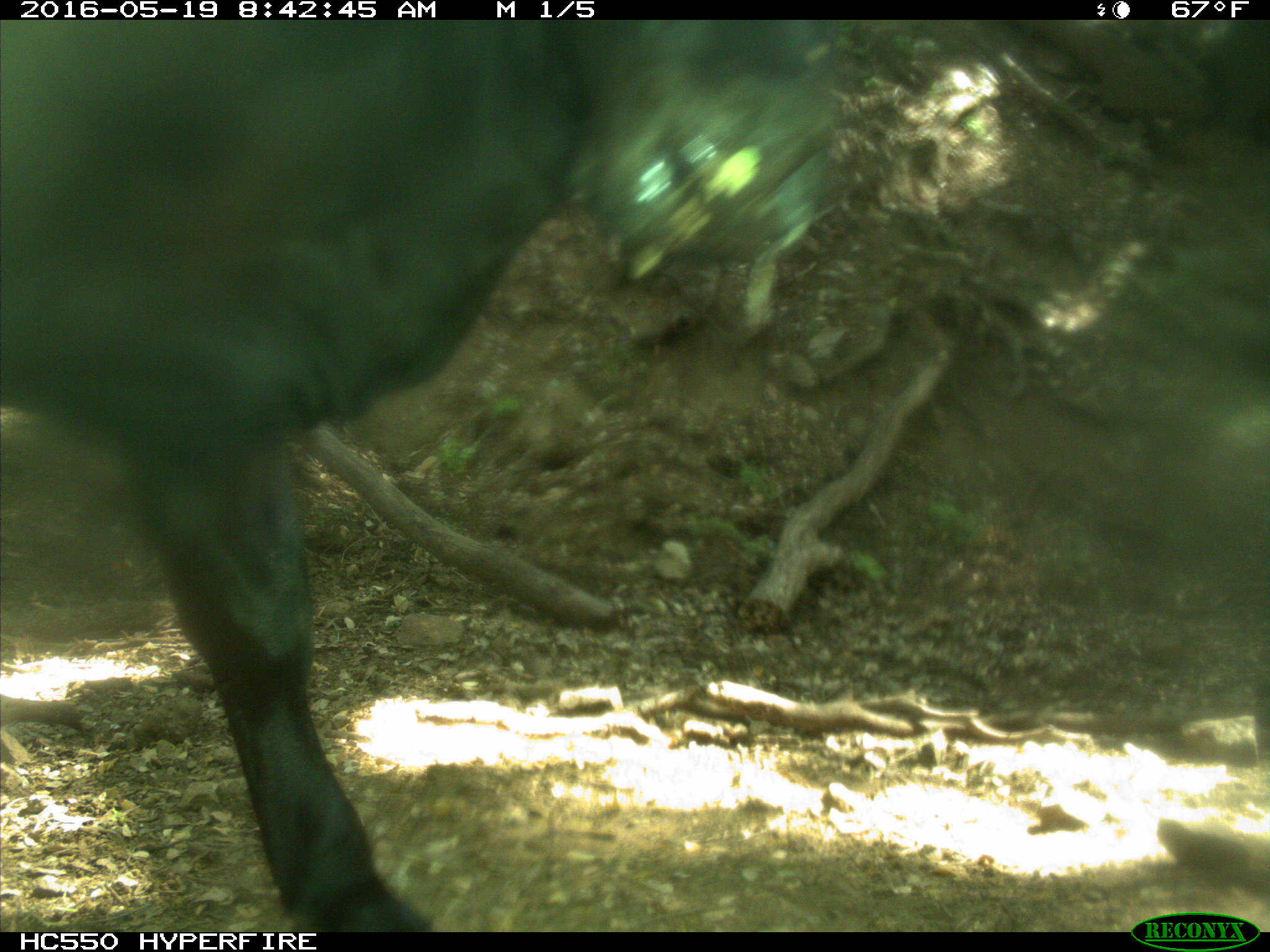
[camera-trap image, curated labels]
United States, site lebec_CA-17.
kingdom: Animalia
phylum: Chordata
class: Mammalia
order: Artiodactyla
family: Bovidae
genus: Bos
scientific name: Bos taurus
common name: domestic cow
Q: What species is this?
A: Bos taurus (domestic cow).